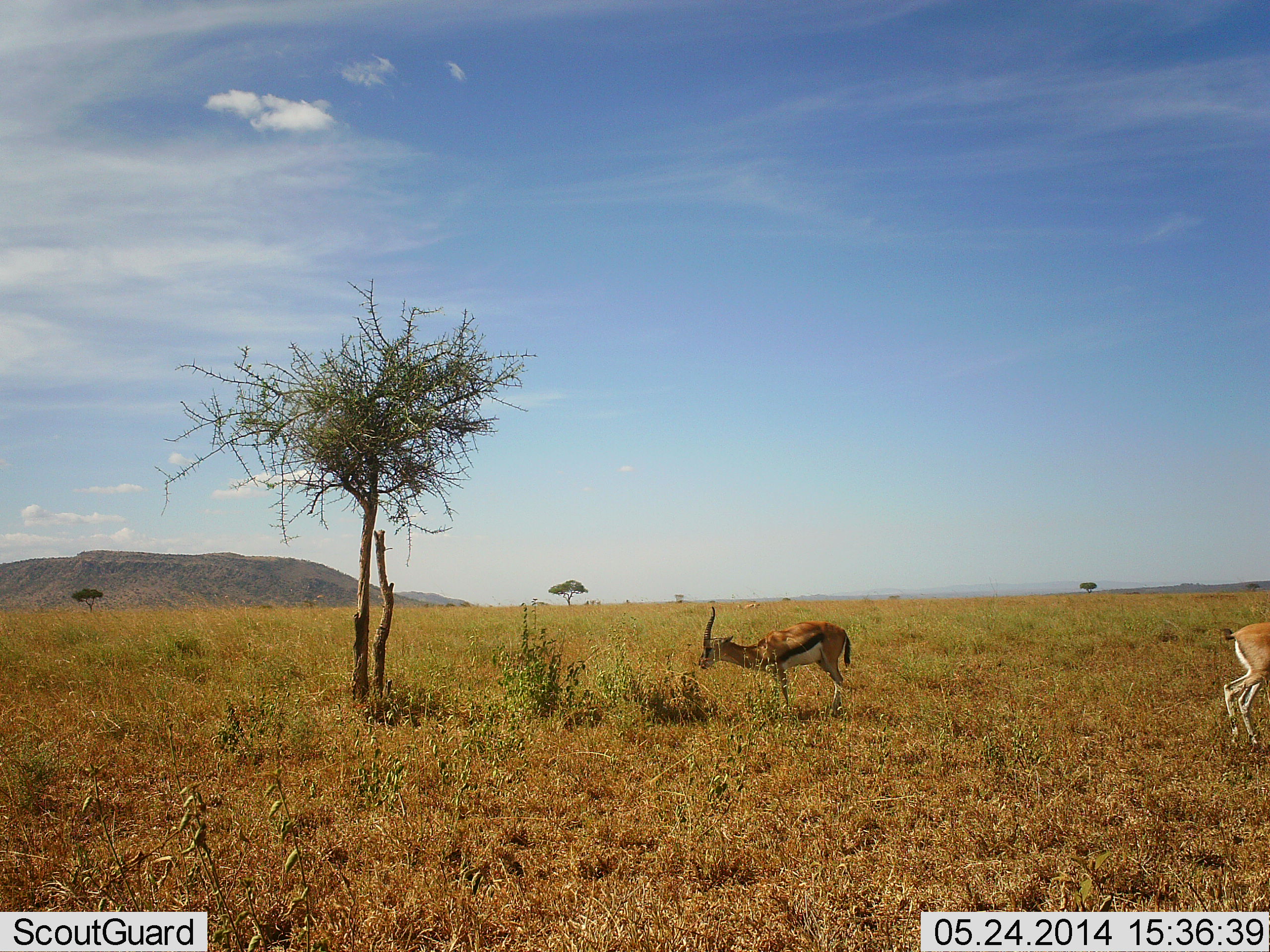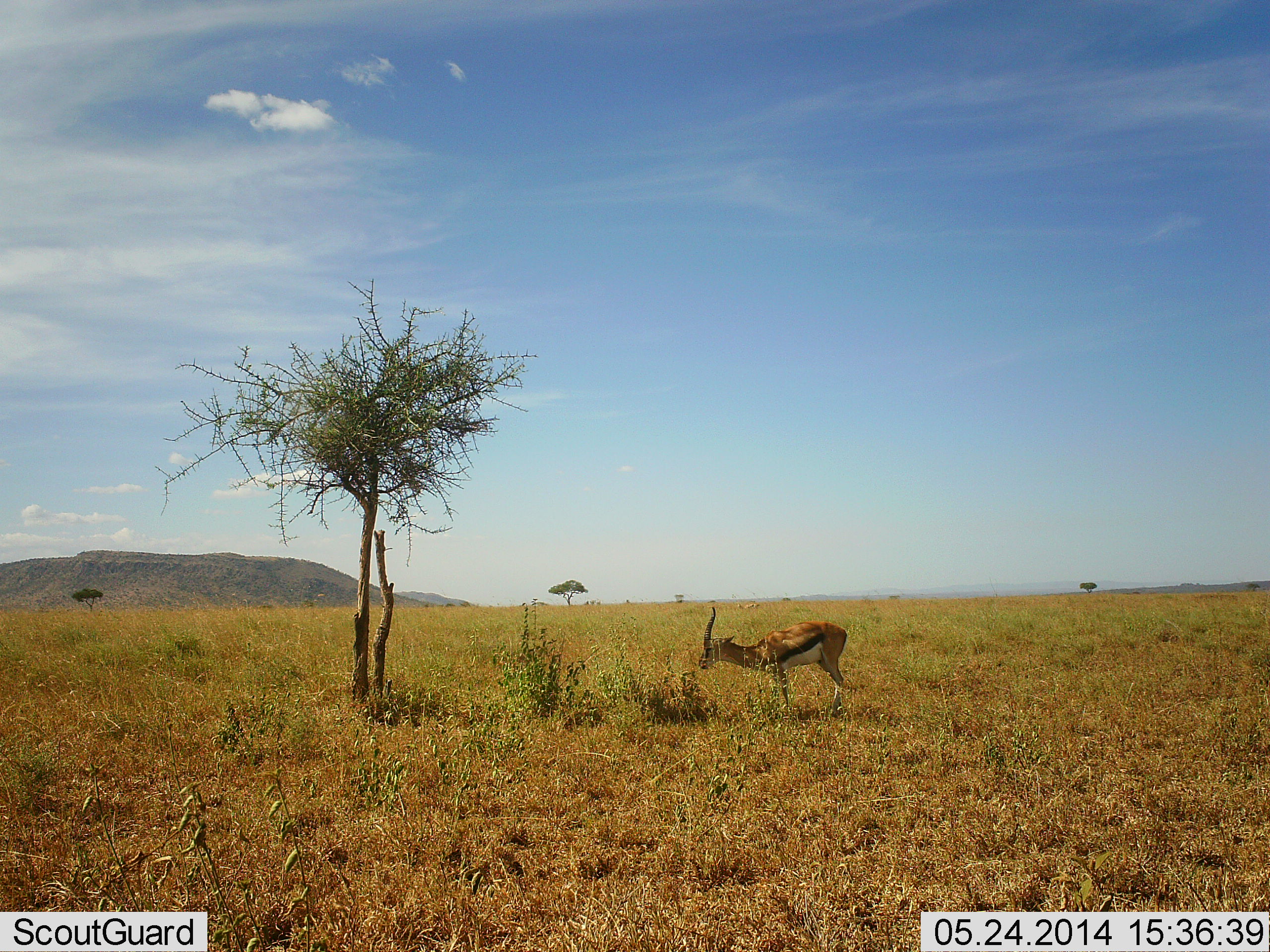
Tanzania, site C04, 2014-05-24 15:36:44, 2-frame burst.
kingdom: Animalia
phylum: Chordata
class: Mammalia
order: Artiodactyla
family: Bovidae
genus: Eudorcas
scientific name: Eudorcas thomsonii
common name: thomson's gazelle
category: gazellethomsons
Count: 2.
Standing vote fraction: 90%.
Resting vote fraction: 0%.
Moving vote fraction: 30%.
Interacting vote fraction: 0%.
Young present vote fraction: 0%.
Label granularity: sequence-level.